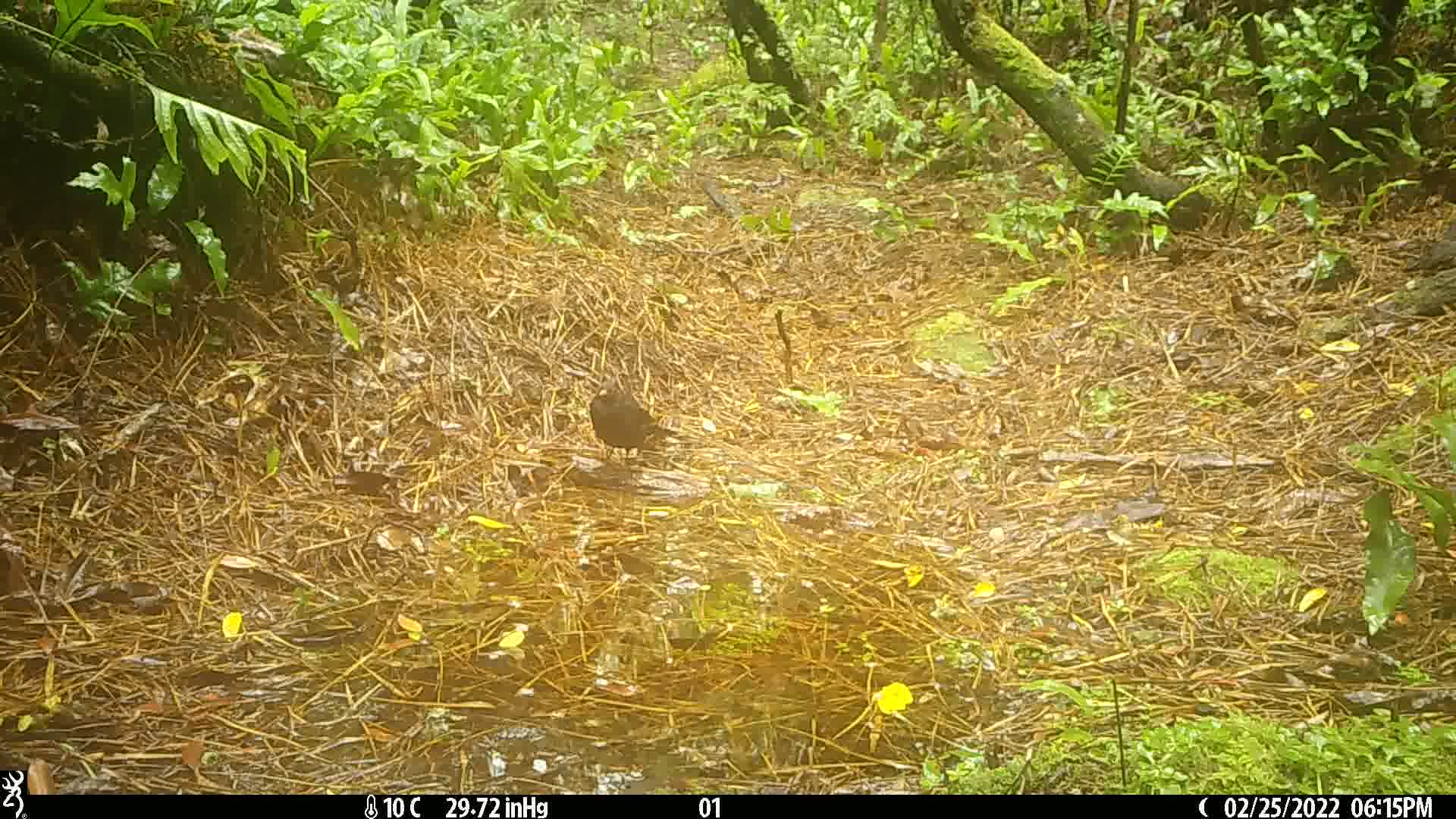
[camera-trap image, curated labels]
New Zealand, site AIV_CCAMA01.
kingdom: Animalia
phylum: Chordata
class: Aves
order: Passeriformes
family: Turdidae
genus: Turdus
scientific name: Turdus merula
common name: eurasian blackbird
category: blackbird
Blackbird (eurasian blackbird) (Turdus merula).